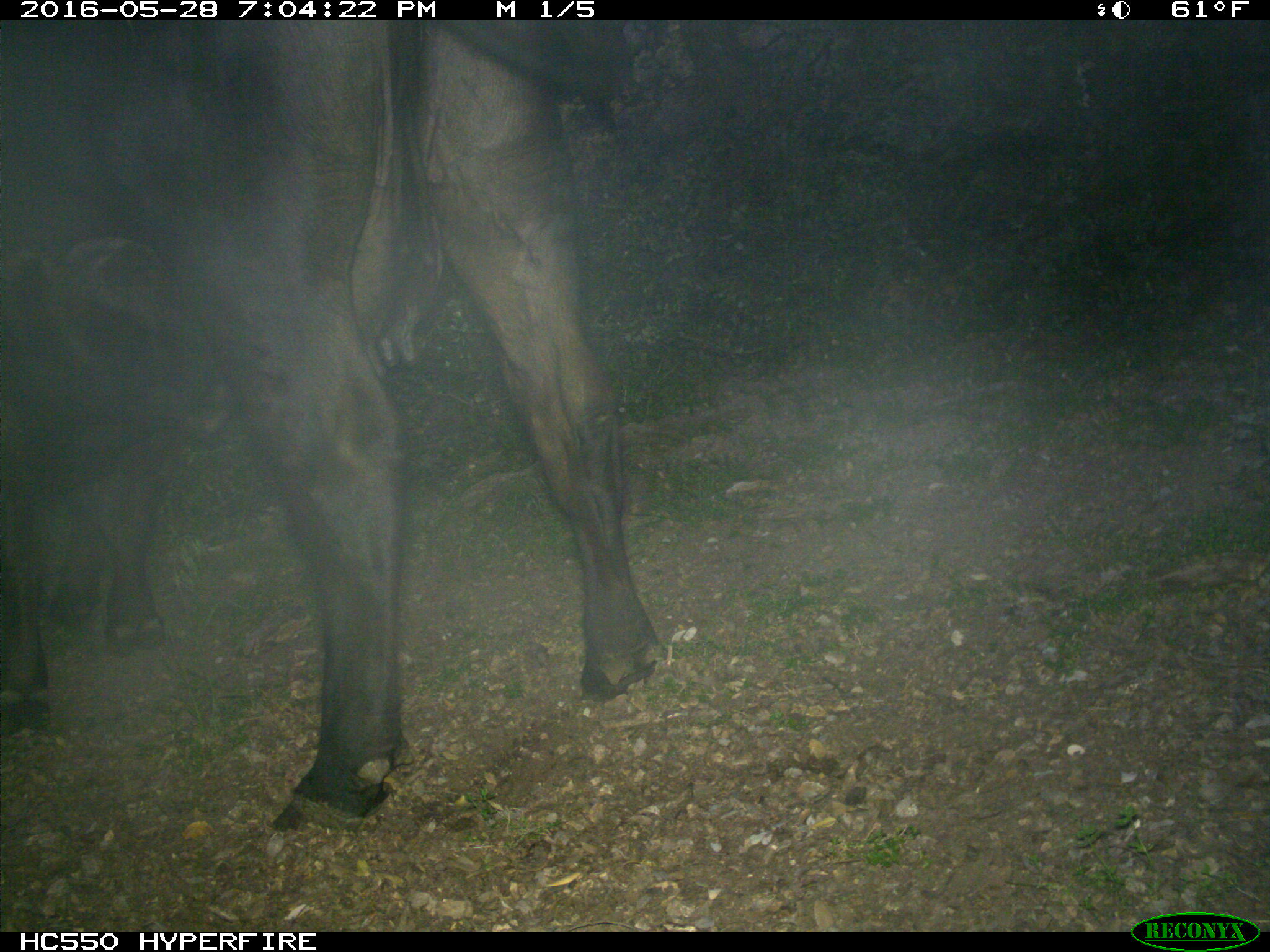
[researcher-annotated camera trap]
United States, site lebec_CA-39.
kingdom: Animalia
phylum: Chordata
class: Mammalia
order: Artiodactyla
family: Bovidae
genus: Bos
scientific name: Bos taurus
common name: domestic cow